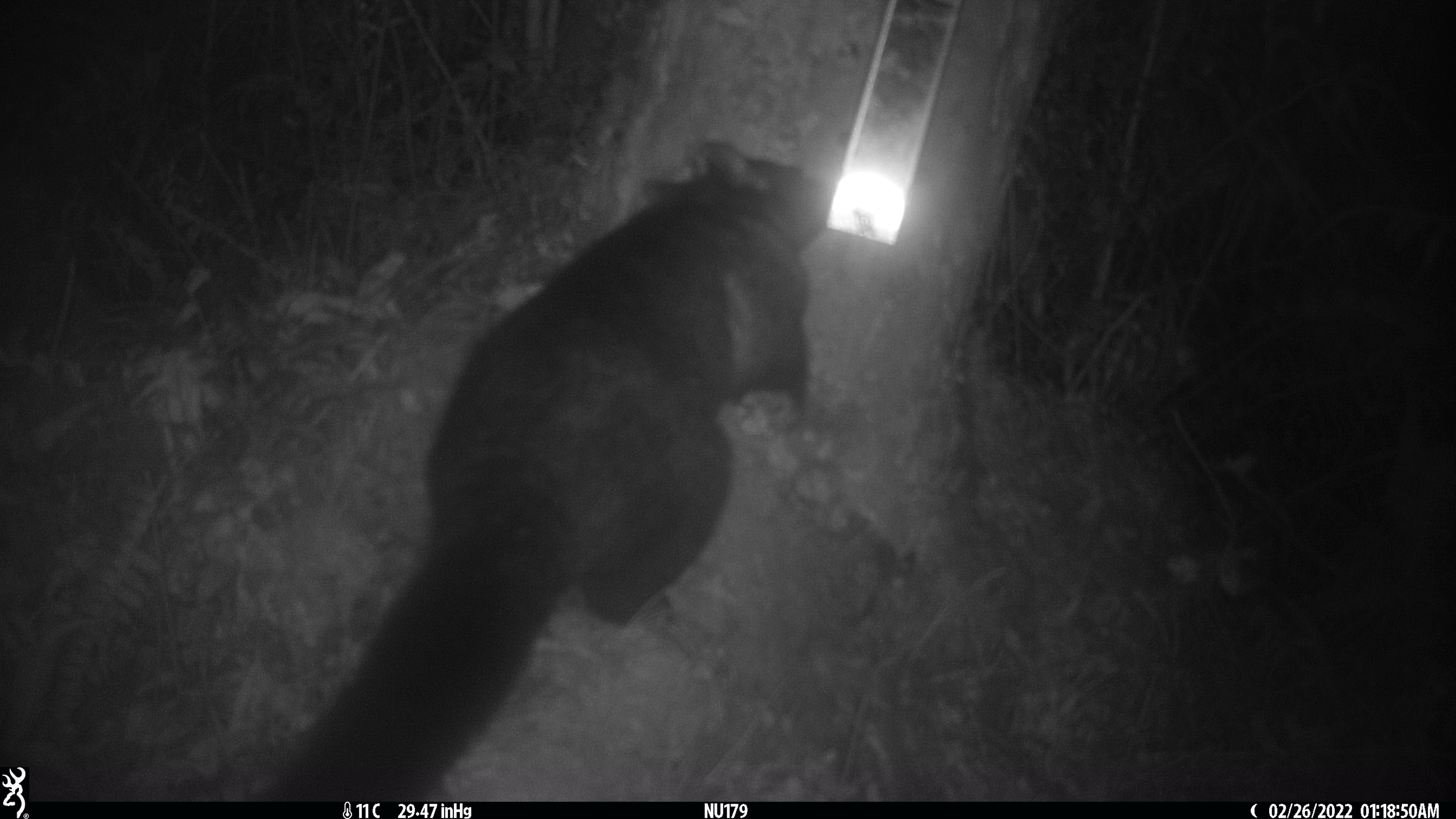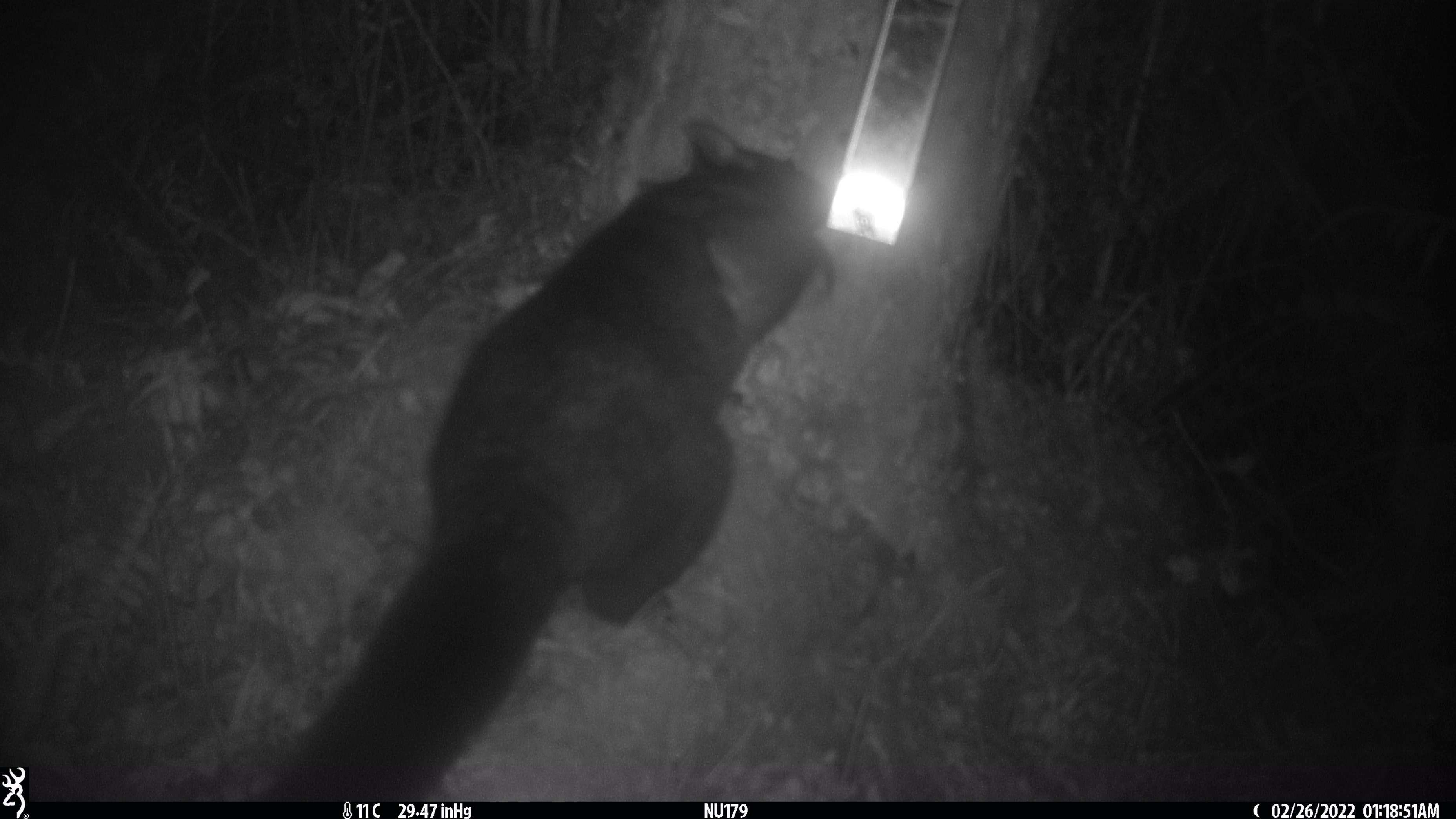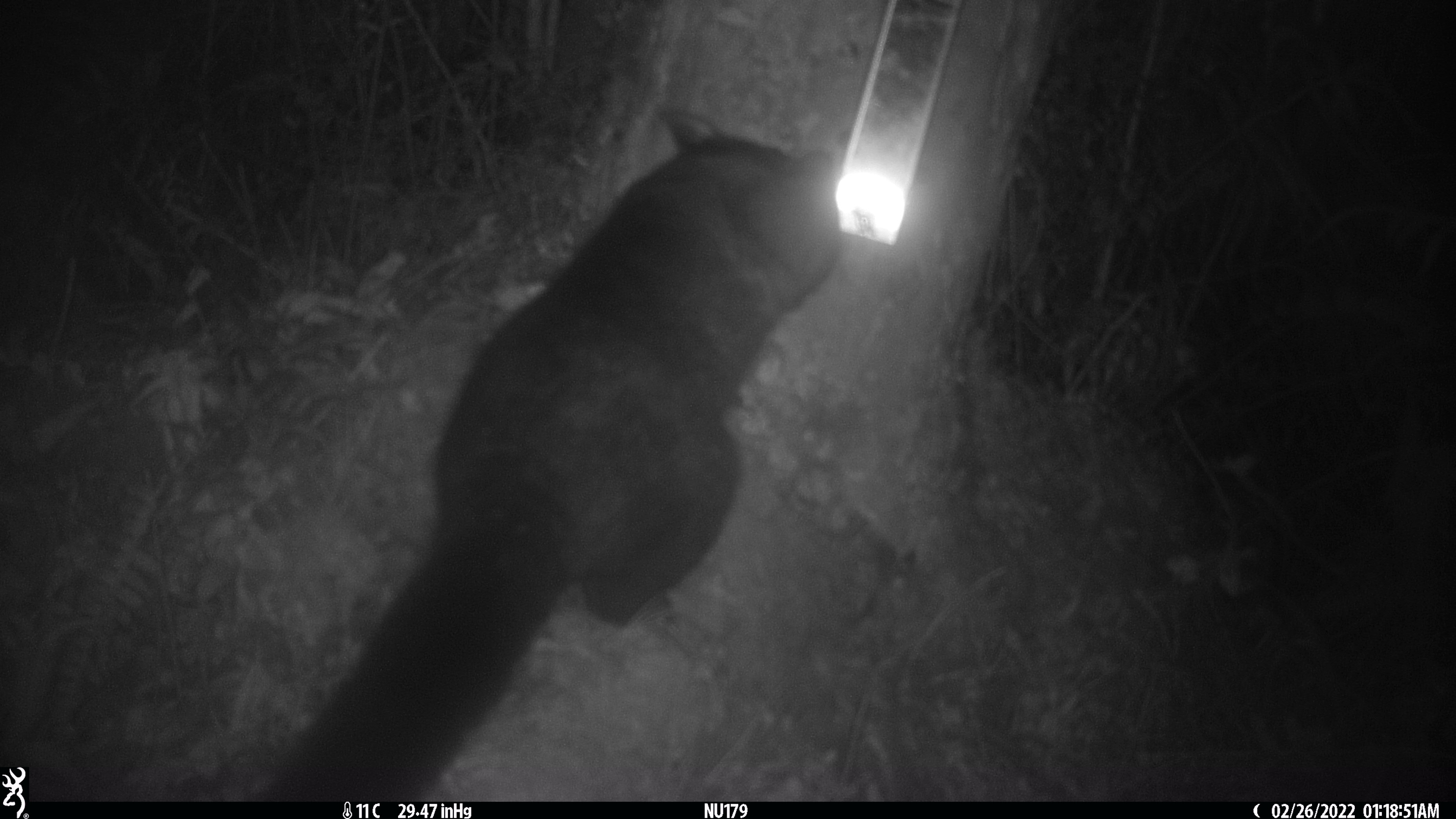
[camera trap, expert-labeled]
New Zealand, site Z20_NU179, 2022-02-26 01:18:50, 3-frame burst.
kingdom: Animalia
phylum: Chordata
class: Mammalia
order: Diprotodontia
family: Phalangeridae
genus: Trichosurus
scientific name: Trichosurus vulpecula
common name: common brushtail possum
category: possum